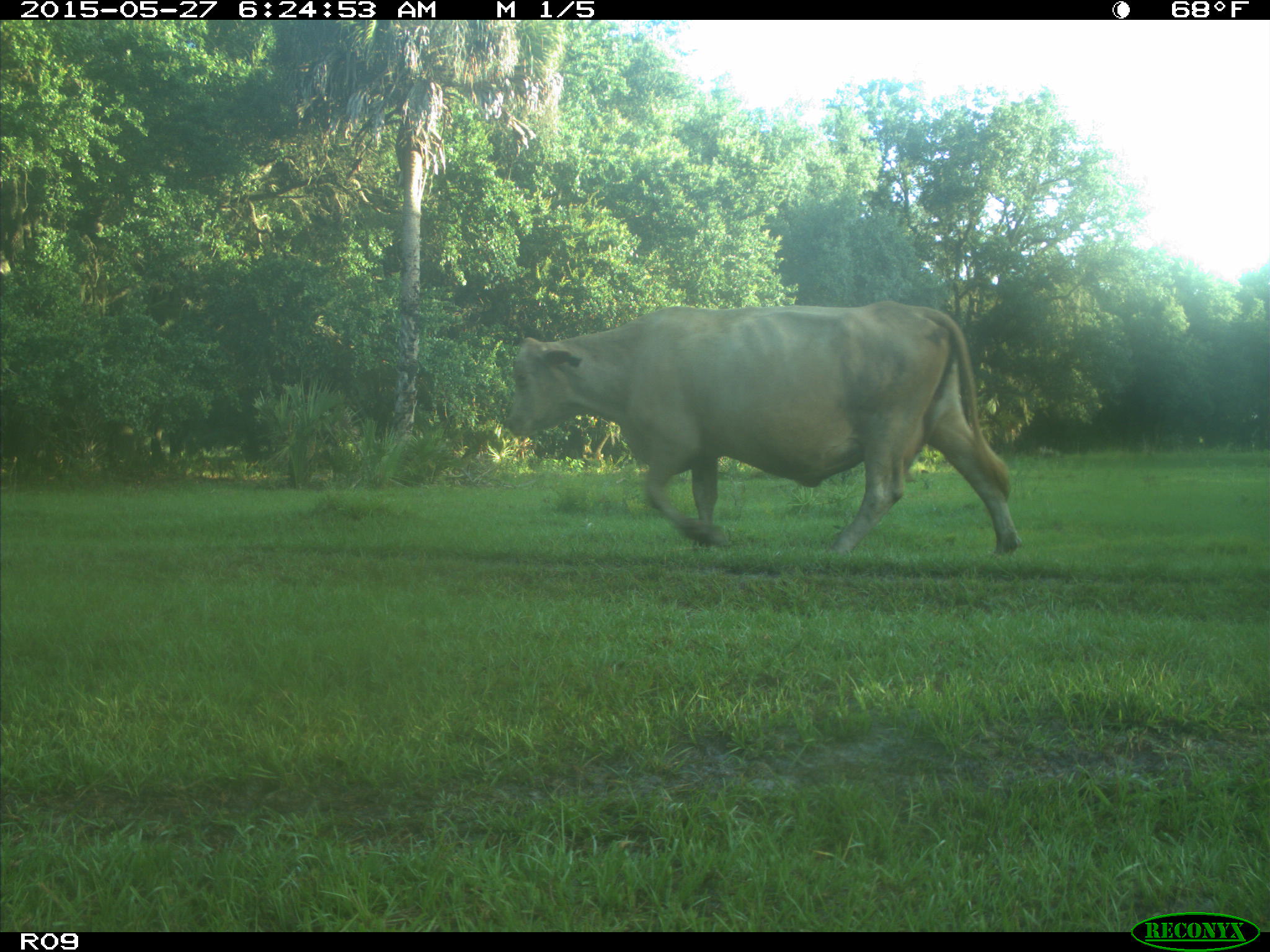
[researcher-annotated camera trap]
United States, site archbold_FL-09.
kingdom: Animalia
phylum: Chordata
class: Mammalia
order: Artiodactyla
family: Bovidae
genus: Bos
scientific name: Bos taurus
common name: domestic cow